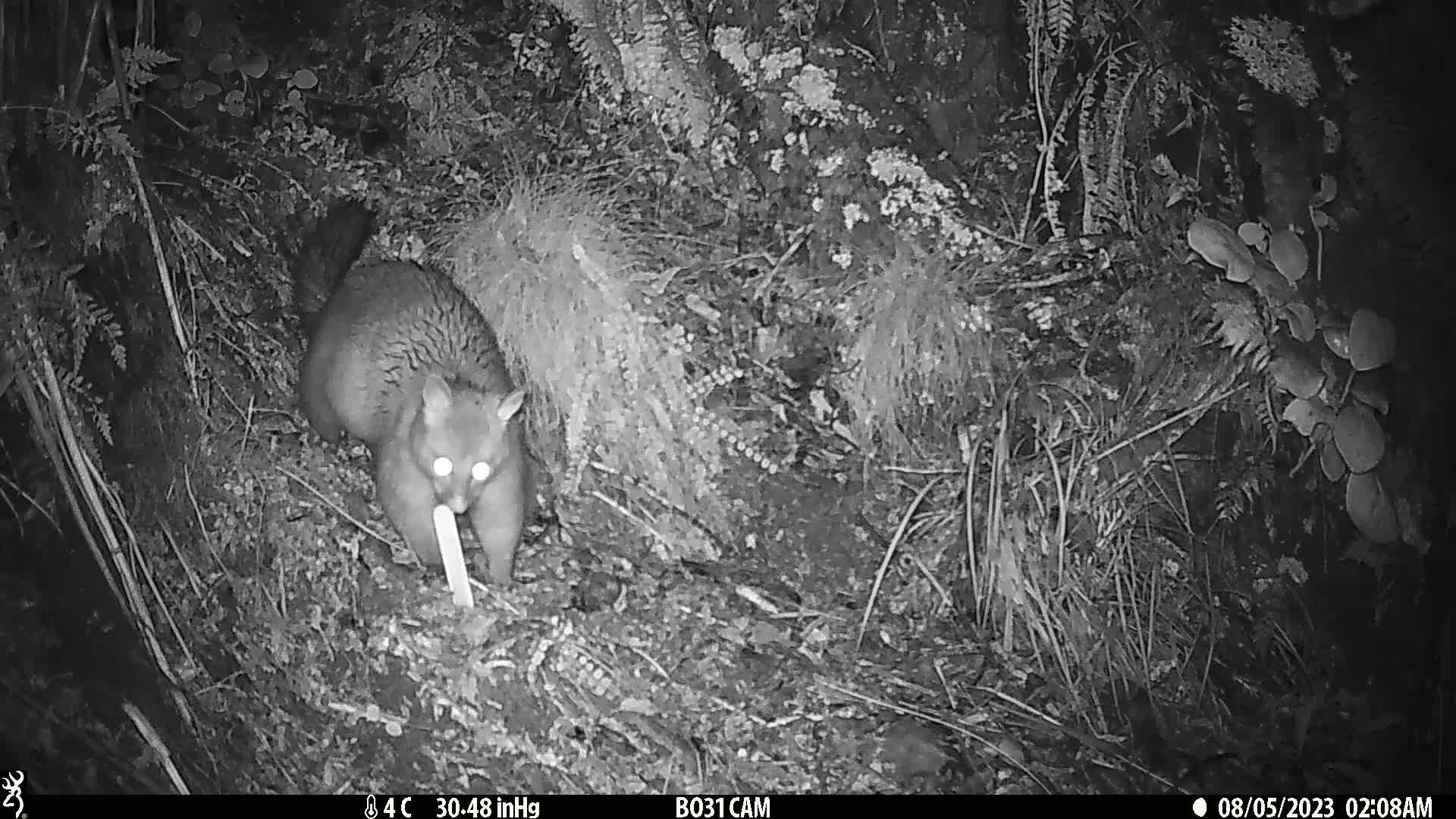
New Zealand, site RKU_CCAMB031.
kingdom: Animalia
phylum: Chordata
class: Mammalia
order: Diprotodontia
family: Phalangeridae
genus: Trichosurus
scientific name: Trichosurus vulpecula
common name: common brushtail possum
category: possum